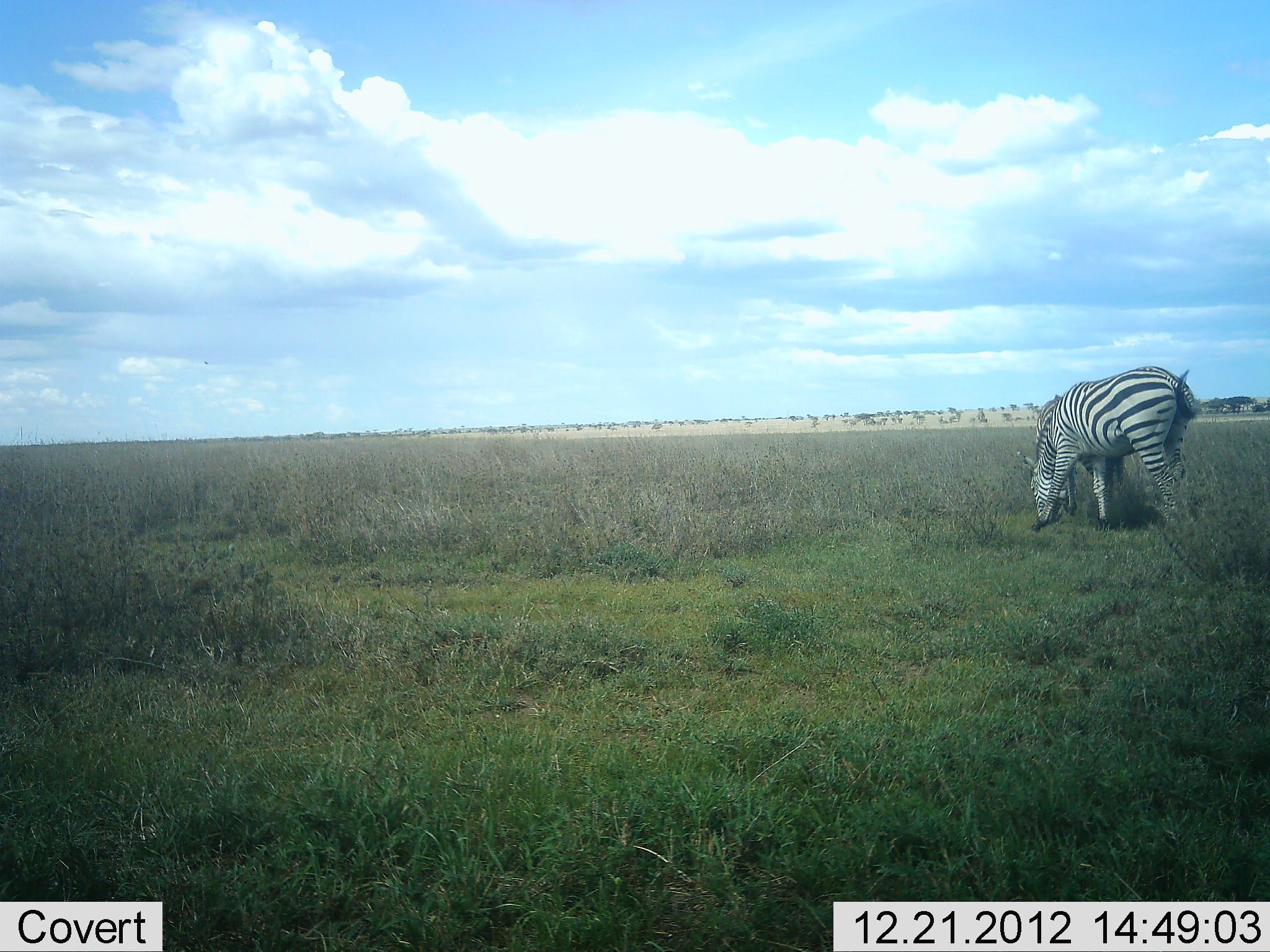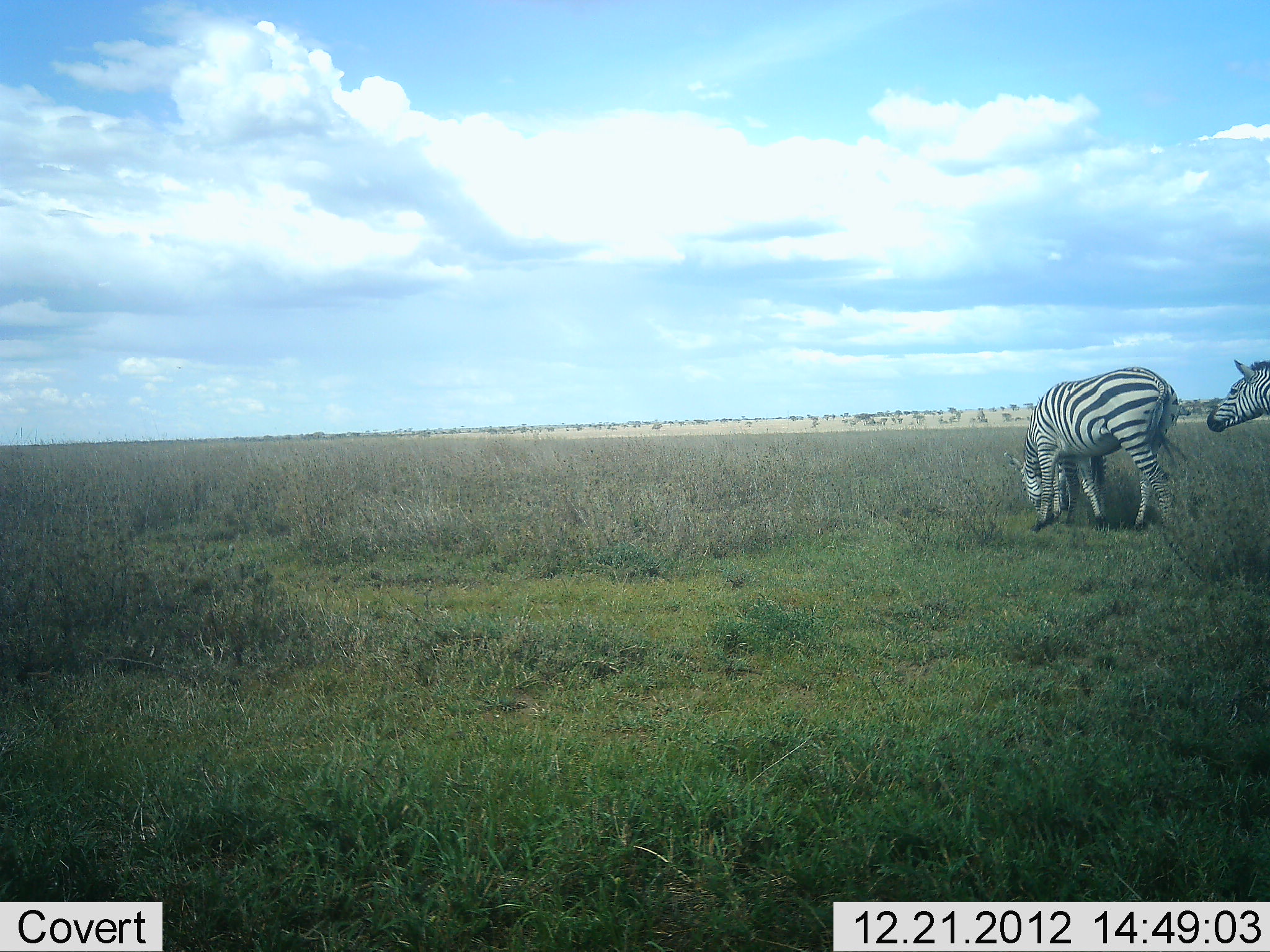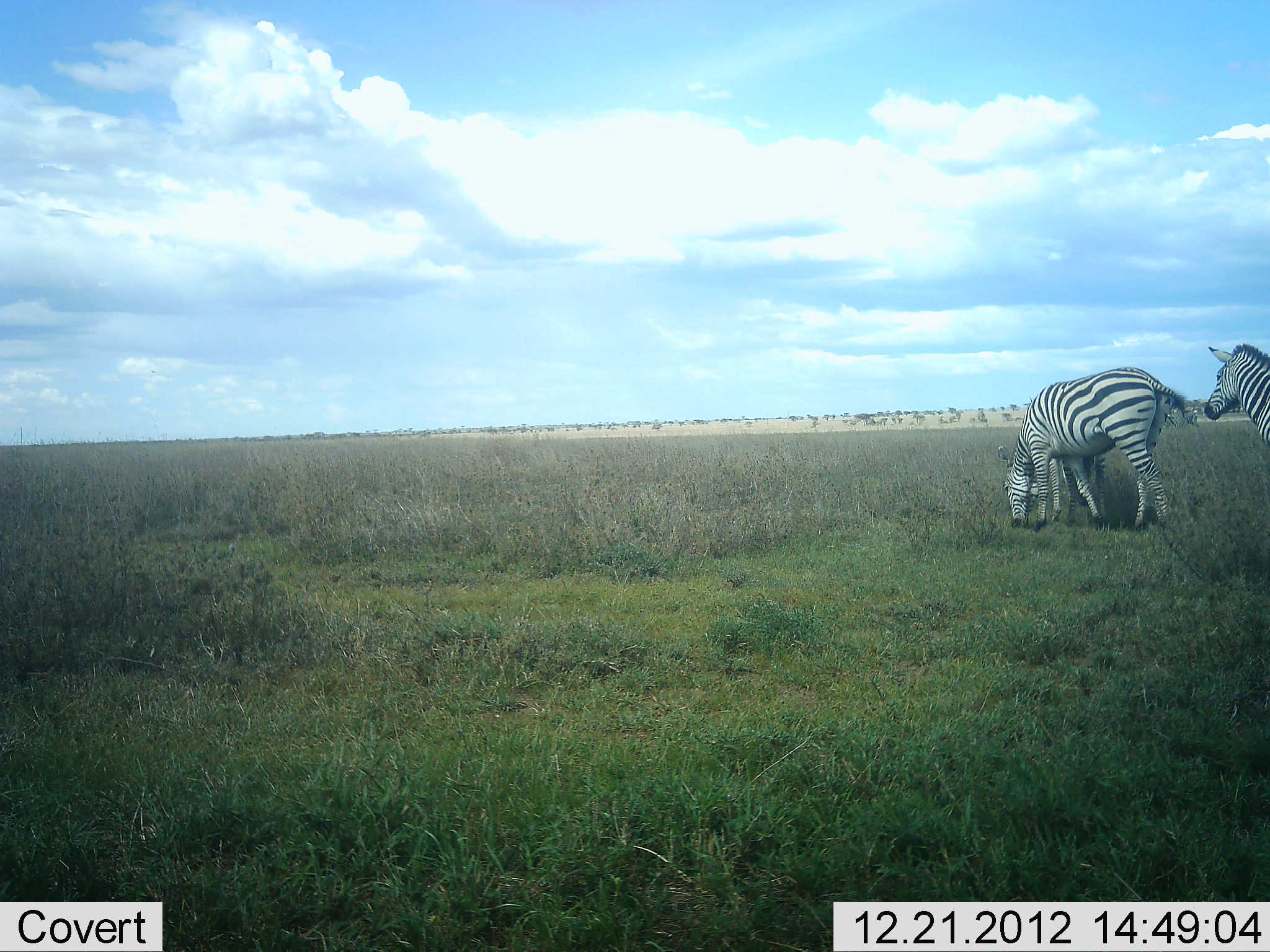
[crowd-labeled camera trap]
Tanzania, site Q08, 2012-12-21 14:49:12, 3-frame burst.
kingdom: Animalia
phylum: Chordata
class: Mammalia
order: Perissodactyla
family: Equidae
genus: Equus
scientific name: Equus quagga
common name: plains zebra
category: zebra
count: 2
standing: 40%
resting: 0%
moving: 51%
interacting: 11%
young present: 6%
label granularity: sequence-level